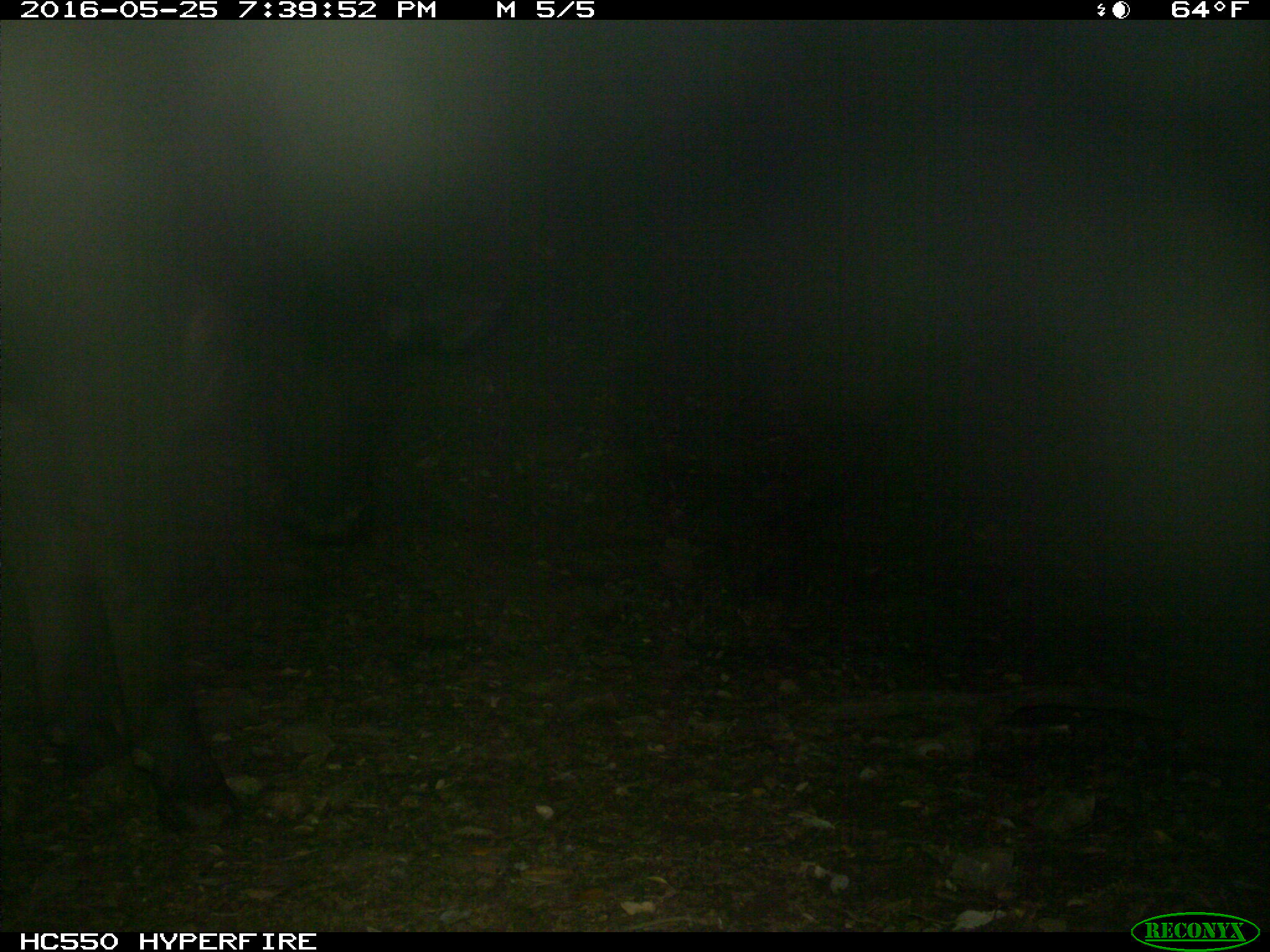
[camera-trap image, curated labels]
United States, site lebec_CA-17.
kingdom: Animalia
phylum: Chordata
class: Mammalia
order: Artiodactyla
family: Bovidae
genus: Bos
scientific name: Bos taurus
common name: domestic cow